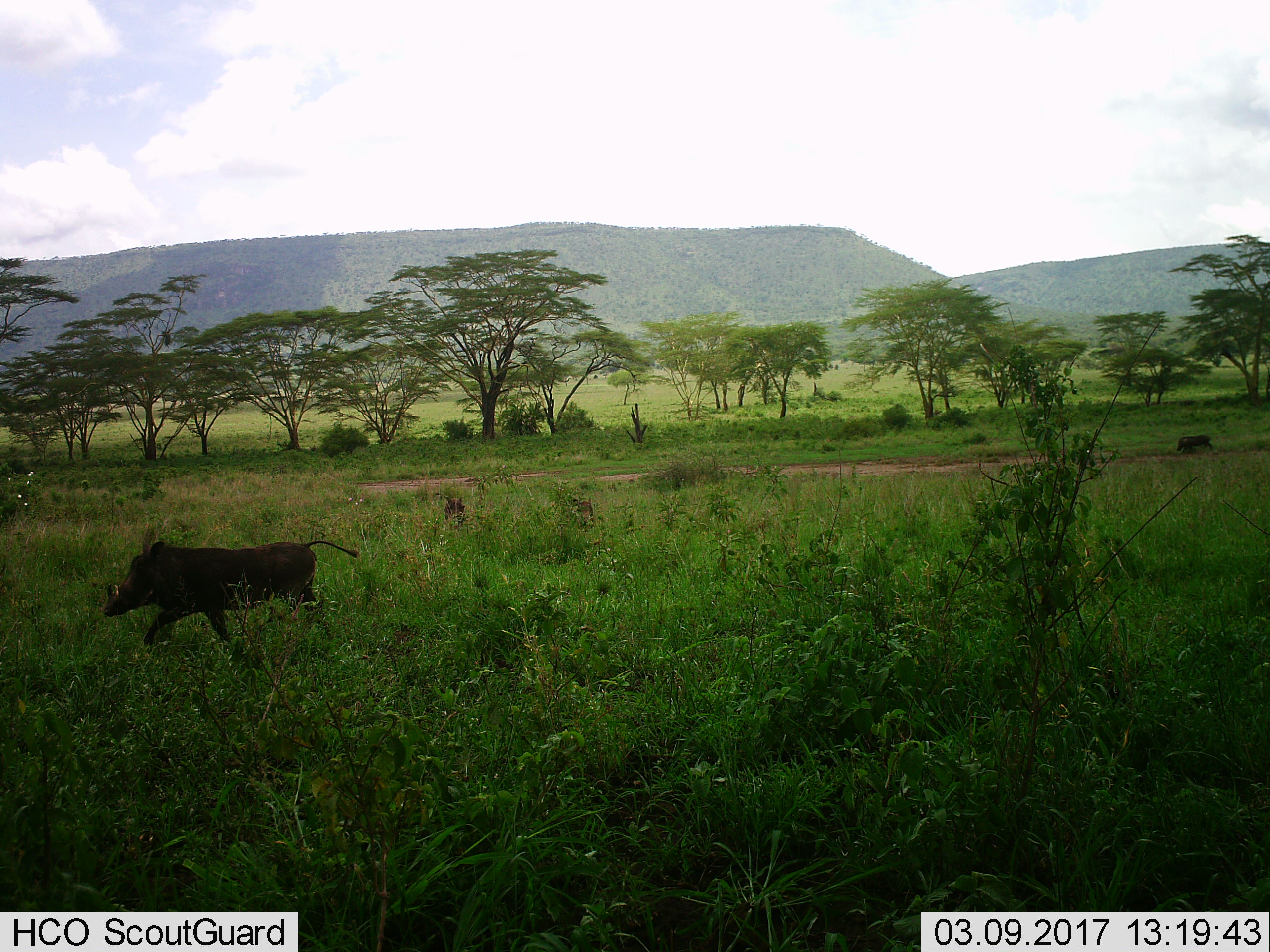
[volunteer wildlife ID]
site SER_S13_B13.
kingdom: Animalia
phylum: Chordata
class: Mammalia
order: Artiodactyla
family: Suidae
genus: Phacochoerus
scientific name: Phacochoerus africanus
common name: warthog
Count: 1.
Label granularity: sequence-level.